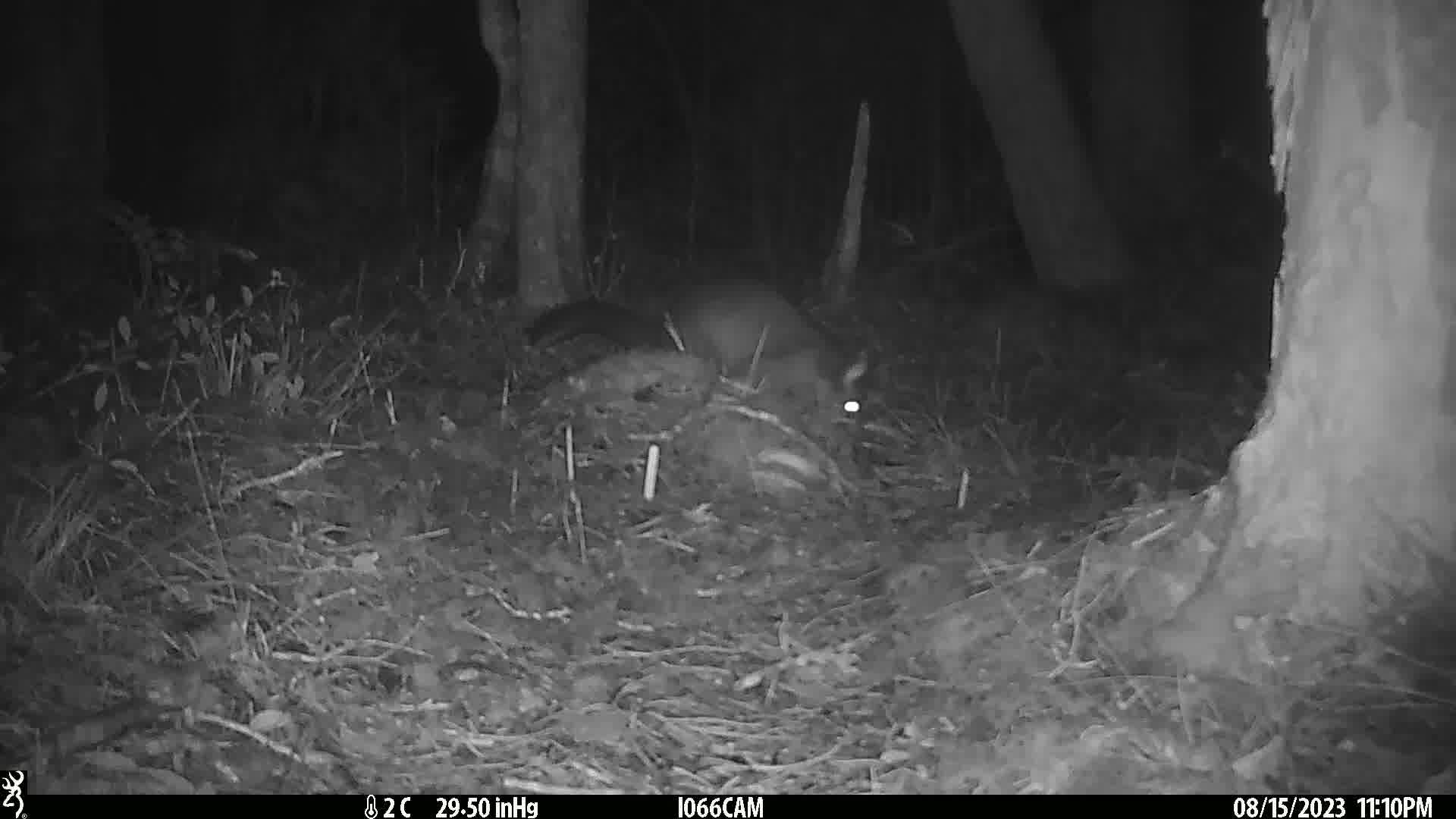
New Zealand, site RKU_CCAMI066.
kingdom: Animalia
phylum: Chordata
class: Mammalia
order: Diprotodontia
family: Phalangeridae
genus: Trichosurus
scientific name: Trichosurus vulpecula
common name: common brushtail possum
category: possum